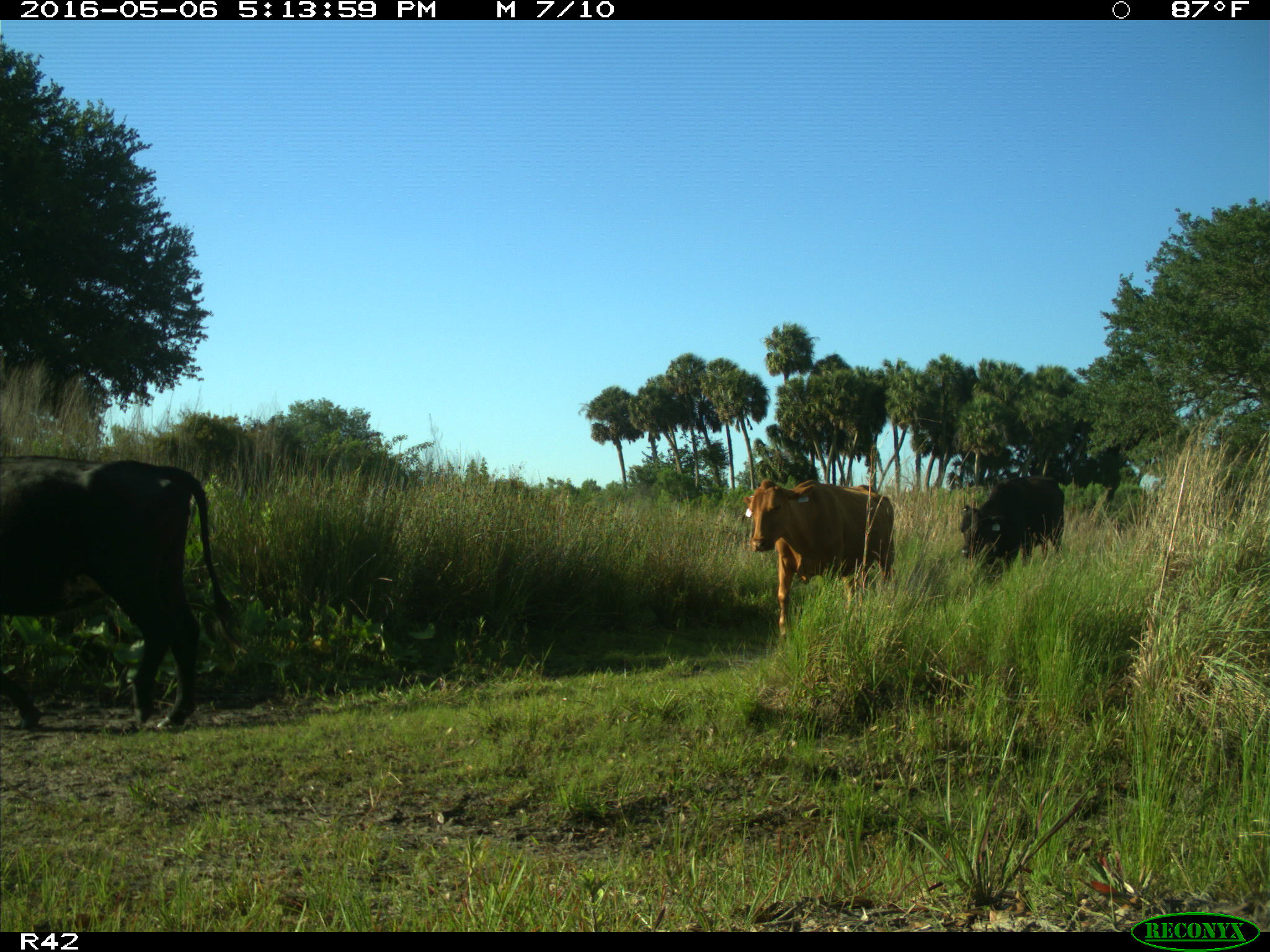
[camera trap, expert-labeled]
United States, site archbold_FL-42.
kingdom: Animalia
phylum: Chordata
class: Mammalia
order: Artiodactyla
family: Bovidae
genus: Bos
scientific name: Bos taurus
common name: domestic cow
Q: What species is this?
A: Bos taurus (domestic cow).